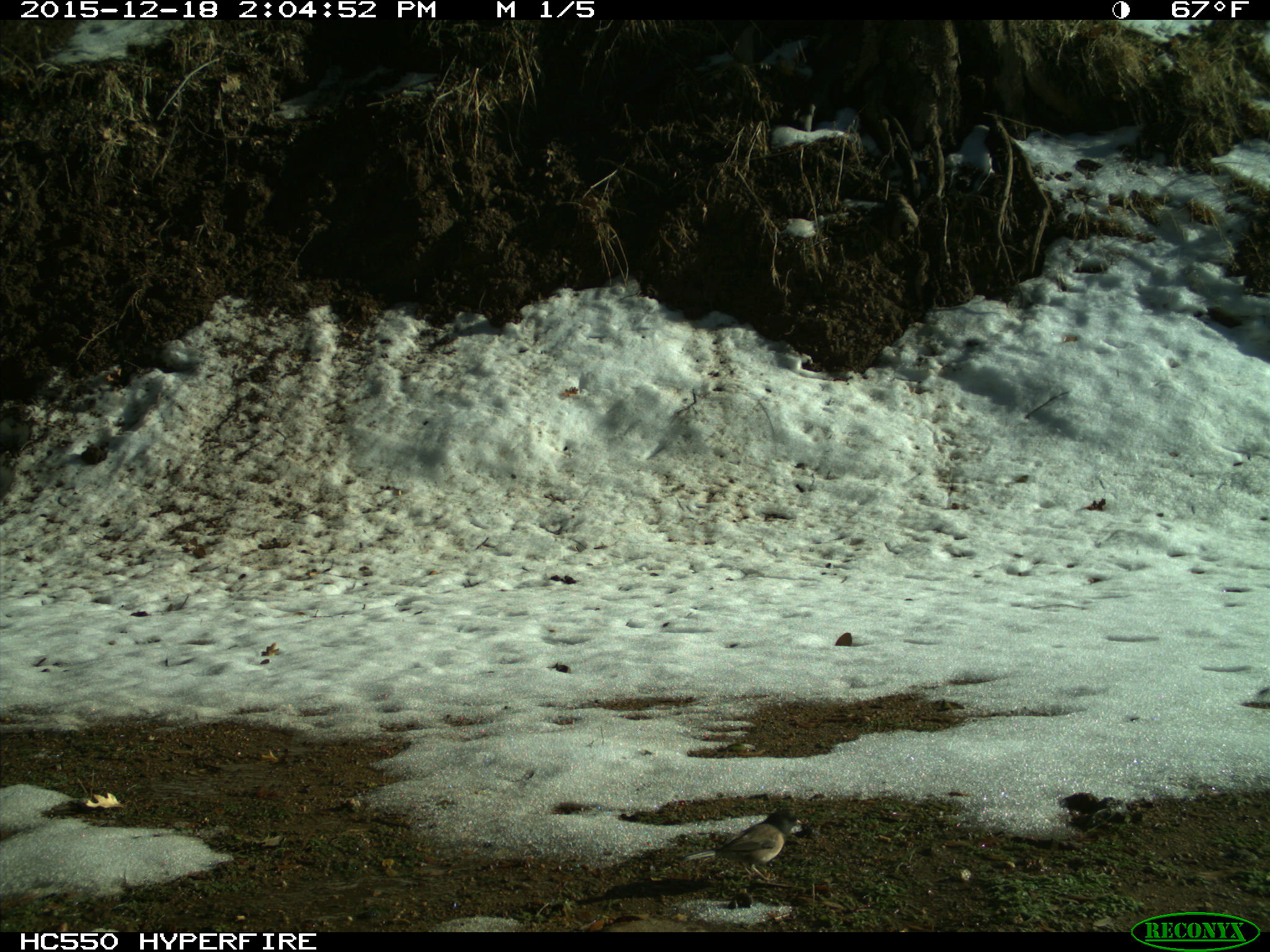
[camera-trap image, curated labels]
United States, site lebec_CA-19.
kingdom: Animalia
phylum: Chordata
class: Aves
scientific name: Aves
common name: birds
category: unidentified bird